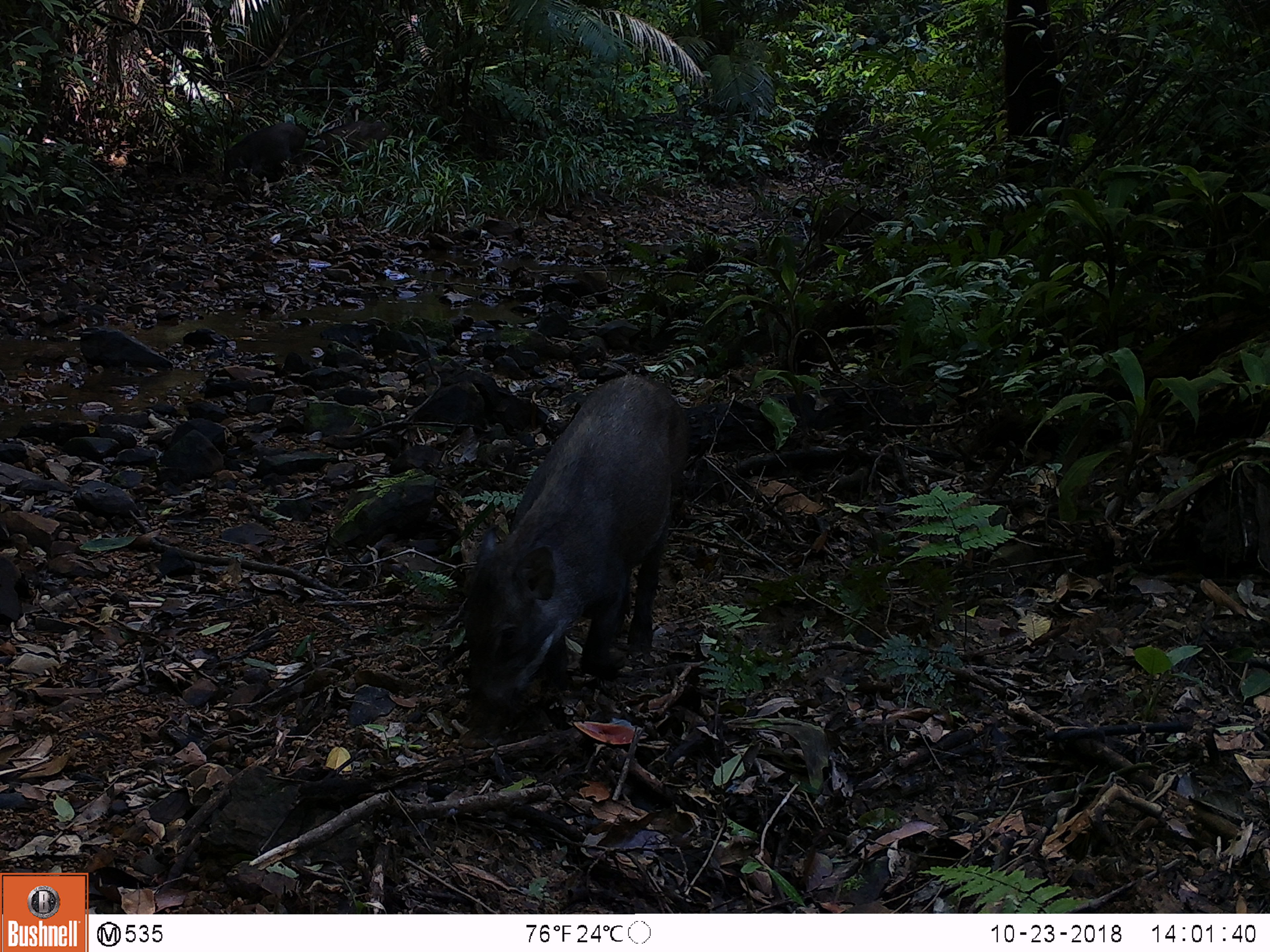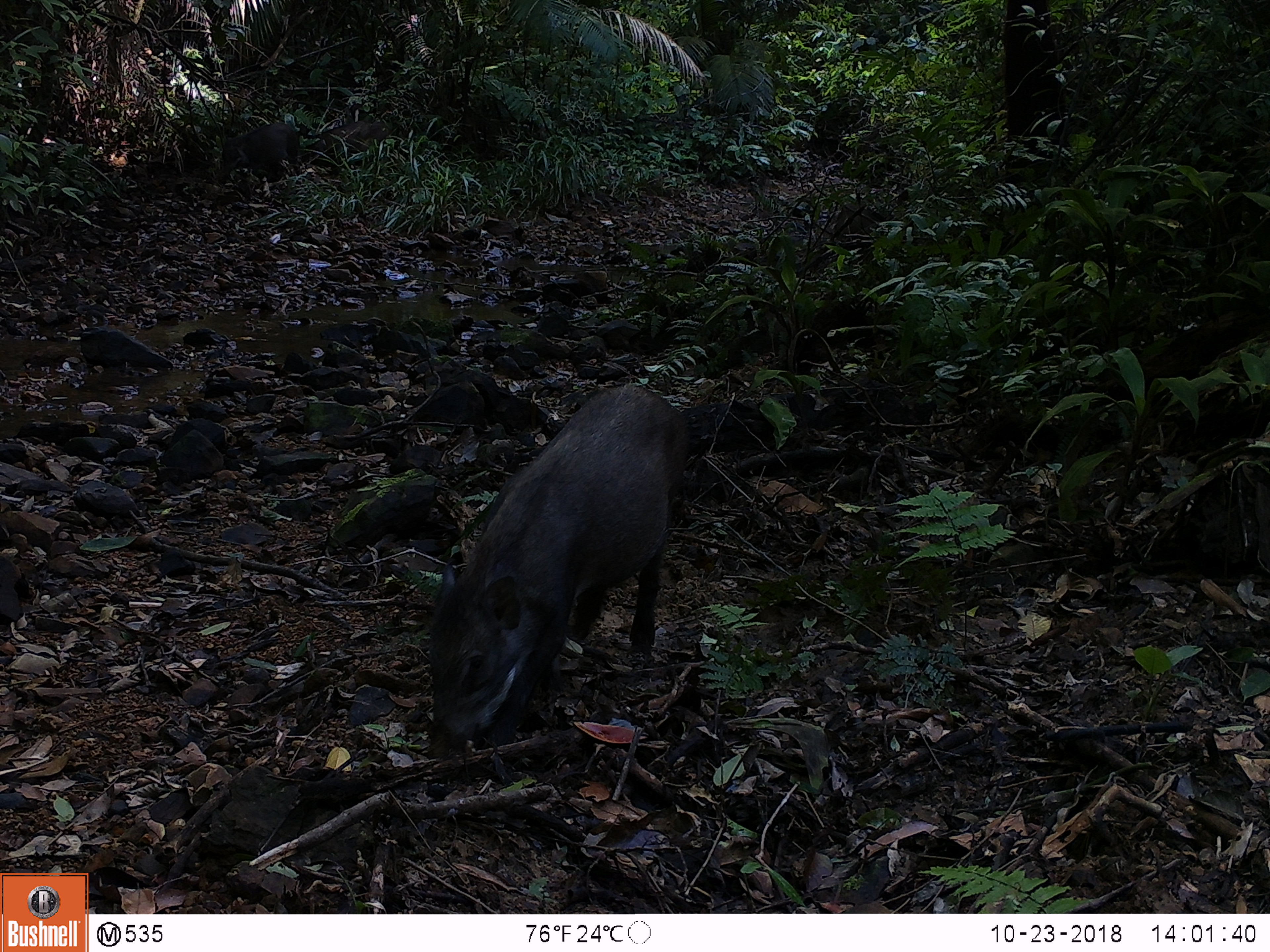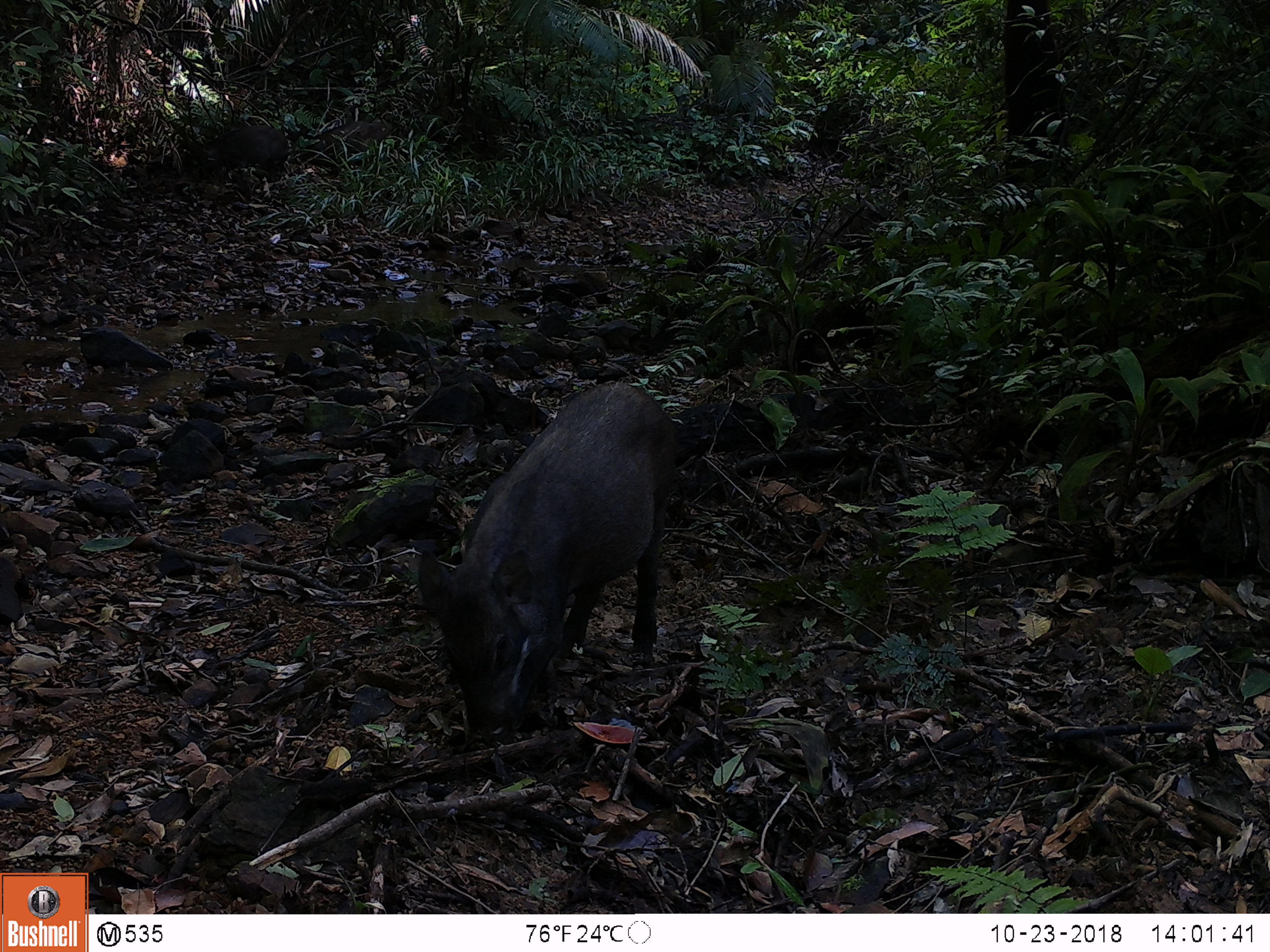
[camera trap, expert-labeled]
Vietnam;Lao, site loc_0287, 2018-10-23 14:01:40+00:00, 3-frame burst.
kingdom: Animalia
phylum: Chordata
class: Mammalia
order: Artiodactyla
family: Suidae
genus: Sus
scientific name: Sus scrofa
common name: eurasian wild pig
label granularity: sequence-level